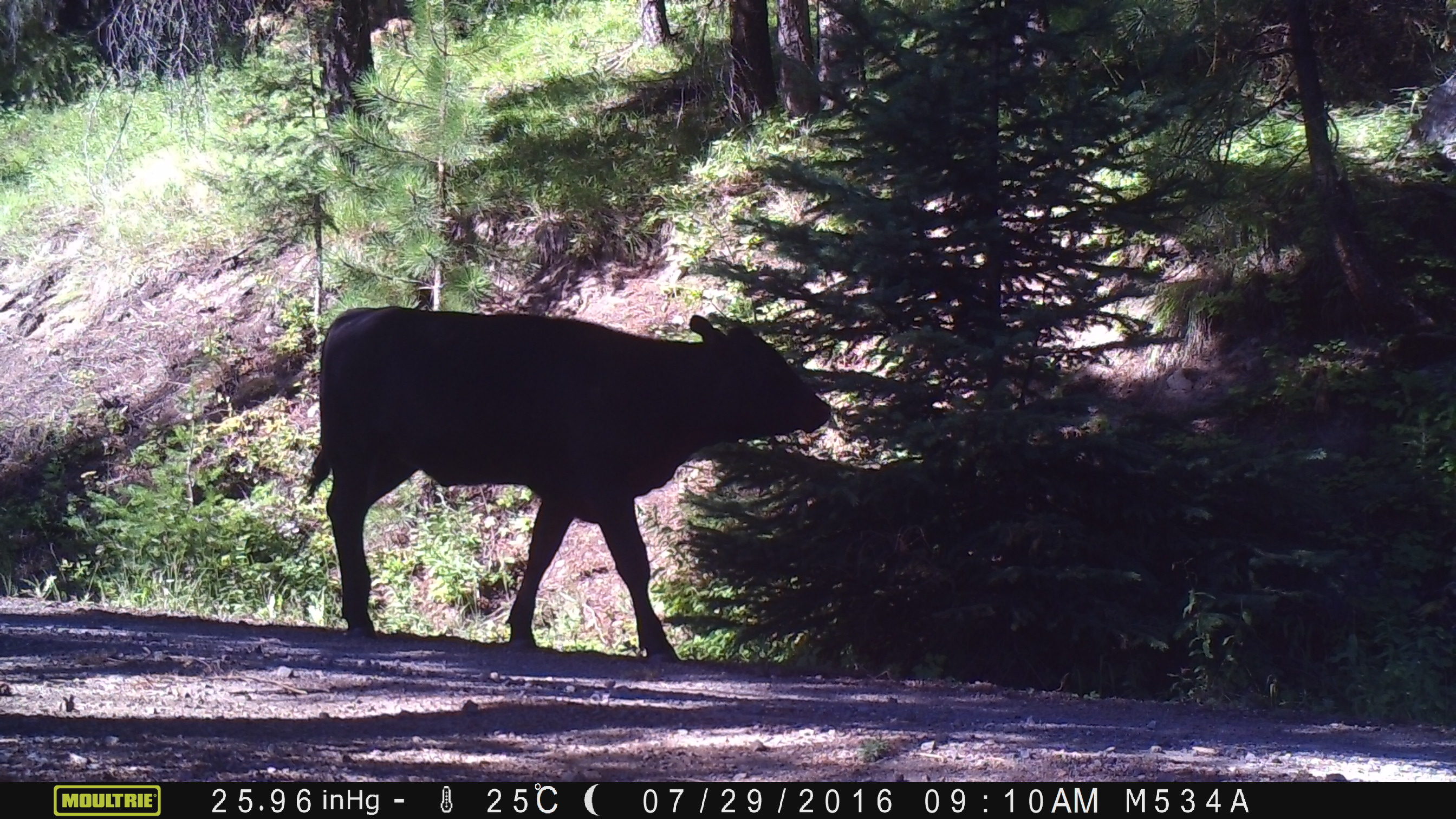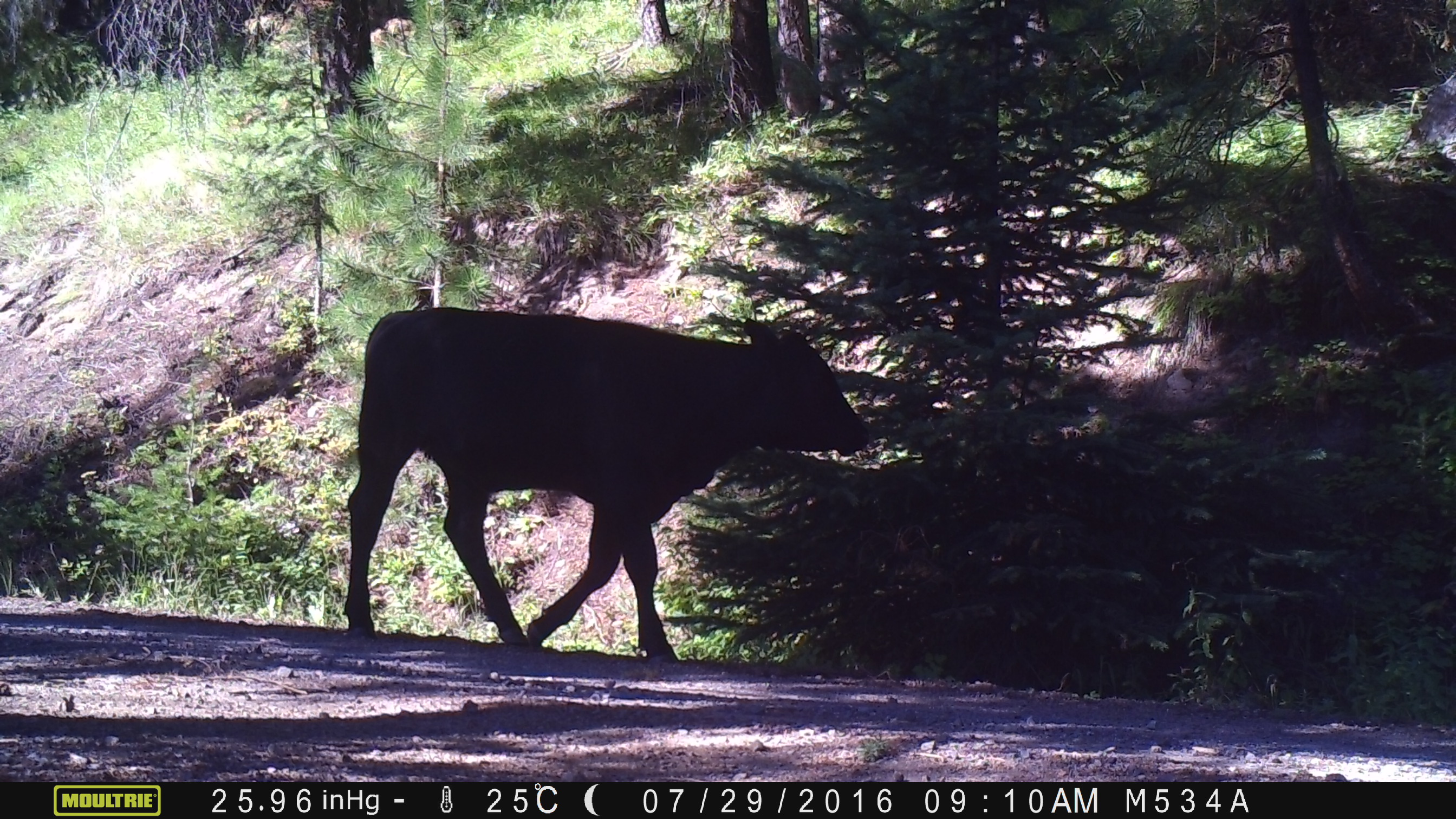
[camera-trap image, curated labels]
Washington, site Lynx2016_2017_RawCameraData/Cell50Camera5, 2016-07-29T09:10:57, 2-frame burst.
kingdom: Animalia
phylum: Chordata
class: Mammalia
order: Artiodactyla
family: Bovidae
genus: Bos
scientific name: Bos taurus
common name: domestic cattle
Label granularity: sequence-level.